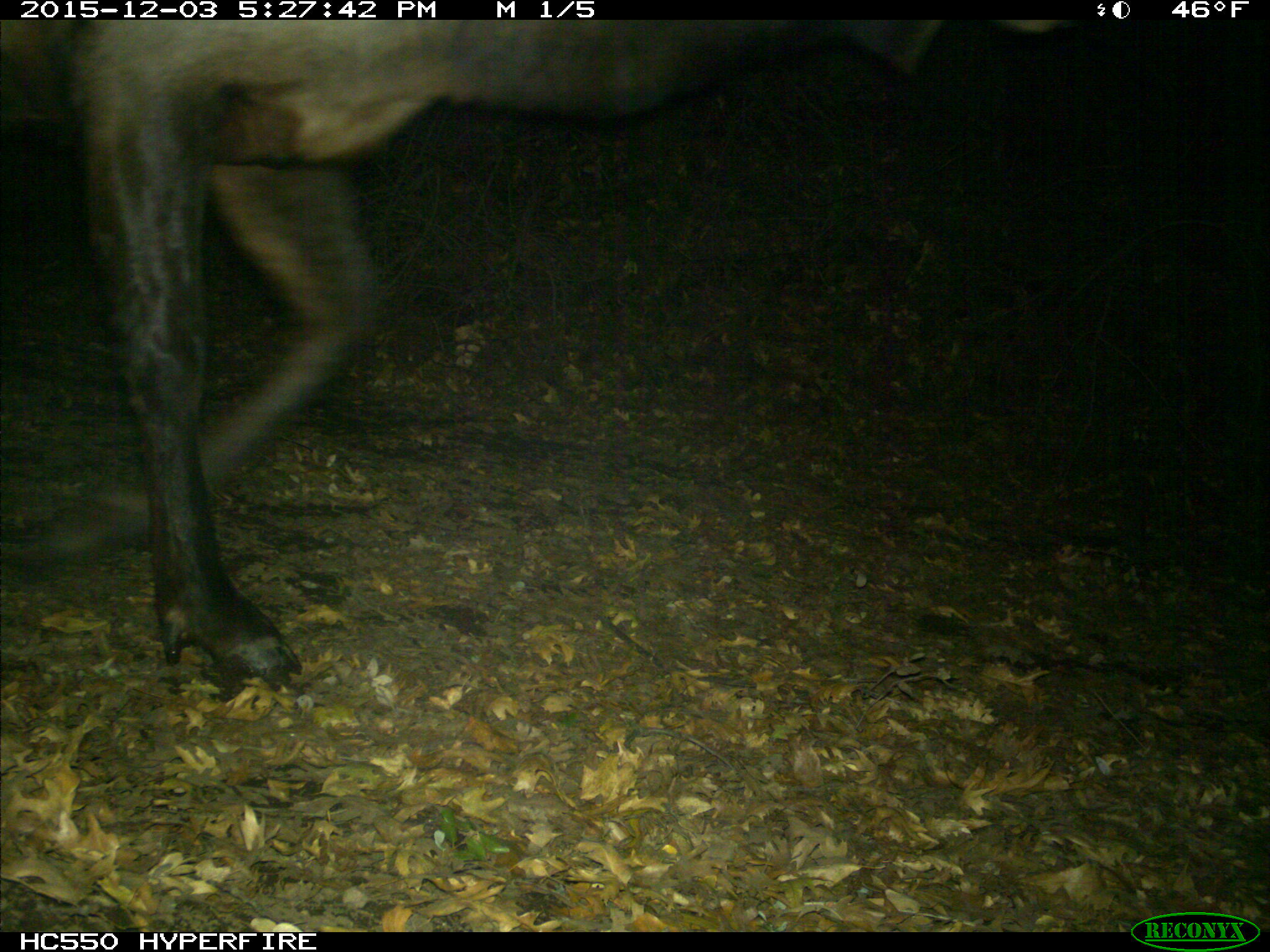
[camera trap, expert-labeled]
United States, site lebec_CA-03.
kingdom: Animalia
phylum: Chordata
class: Mammalia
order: Artiodactyla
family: Cervidae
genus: Cervus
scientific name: Cervus canadensis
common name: elk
Cervus canadensis (elk).